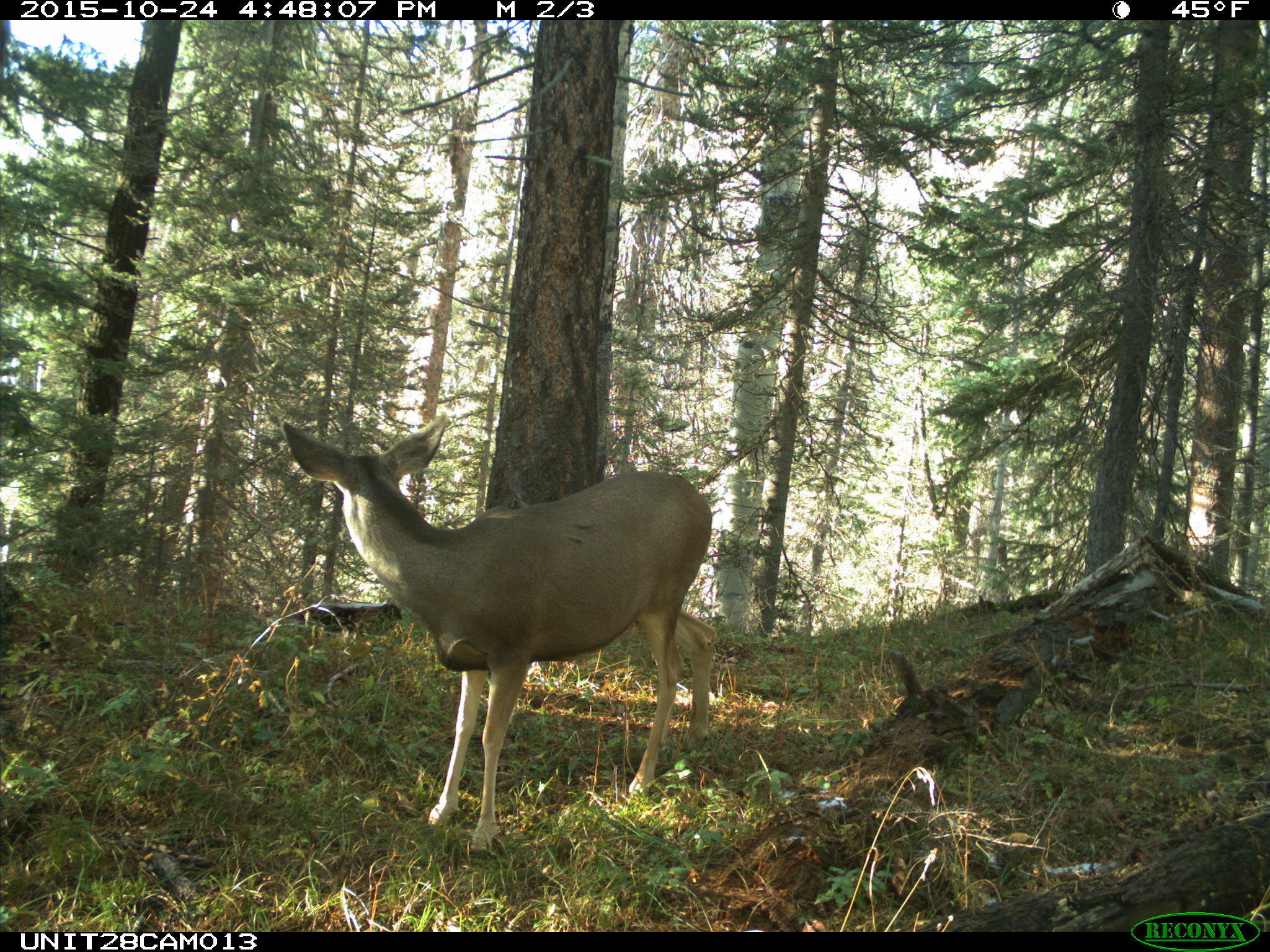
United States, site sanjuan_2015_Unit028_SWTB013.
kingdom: Animalia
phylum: Chordata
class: Mammalia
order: Artiodactyla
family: Cervidae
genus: Odocoileus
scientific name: Odocoileus hemionus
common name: mule deer